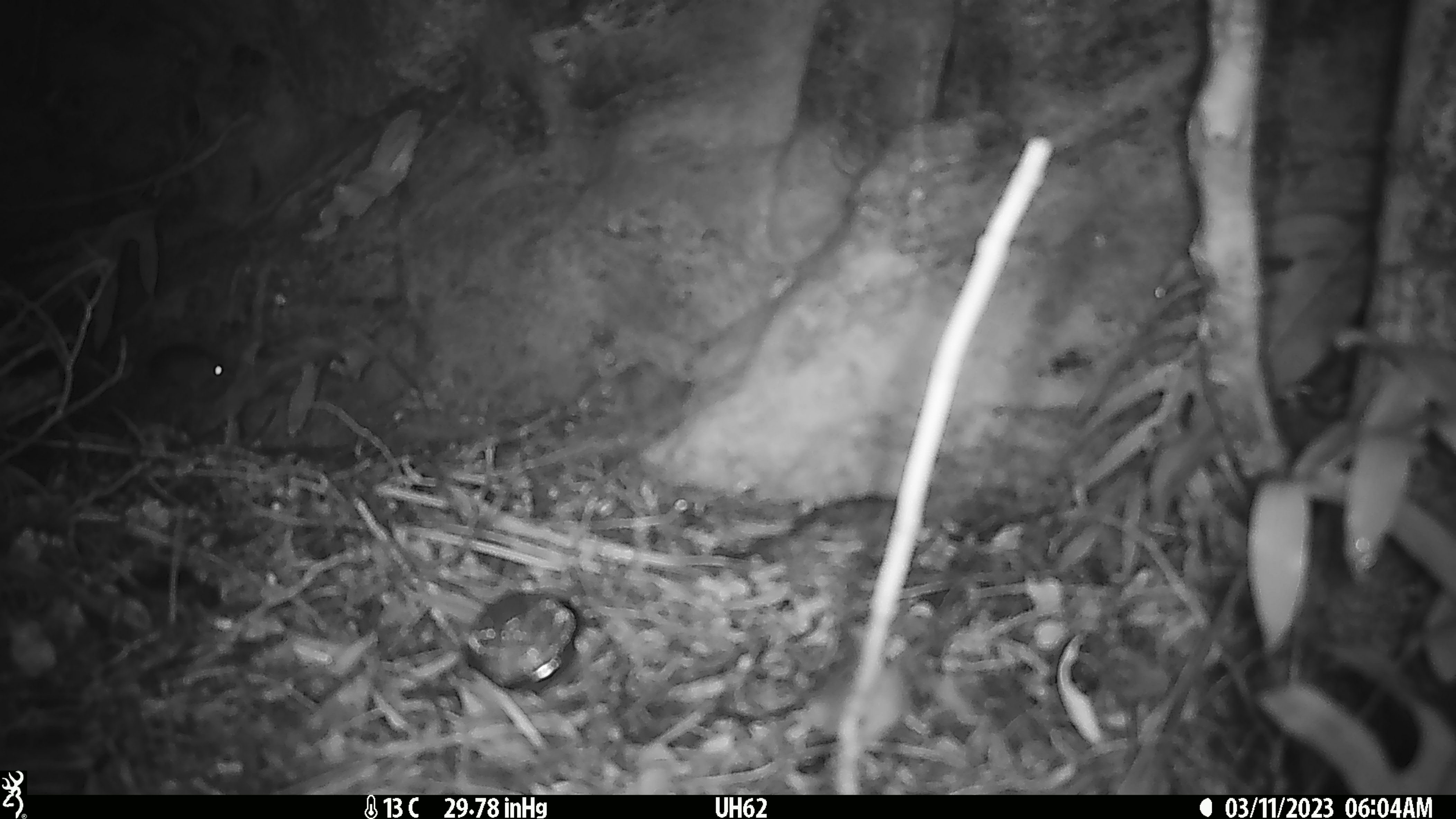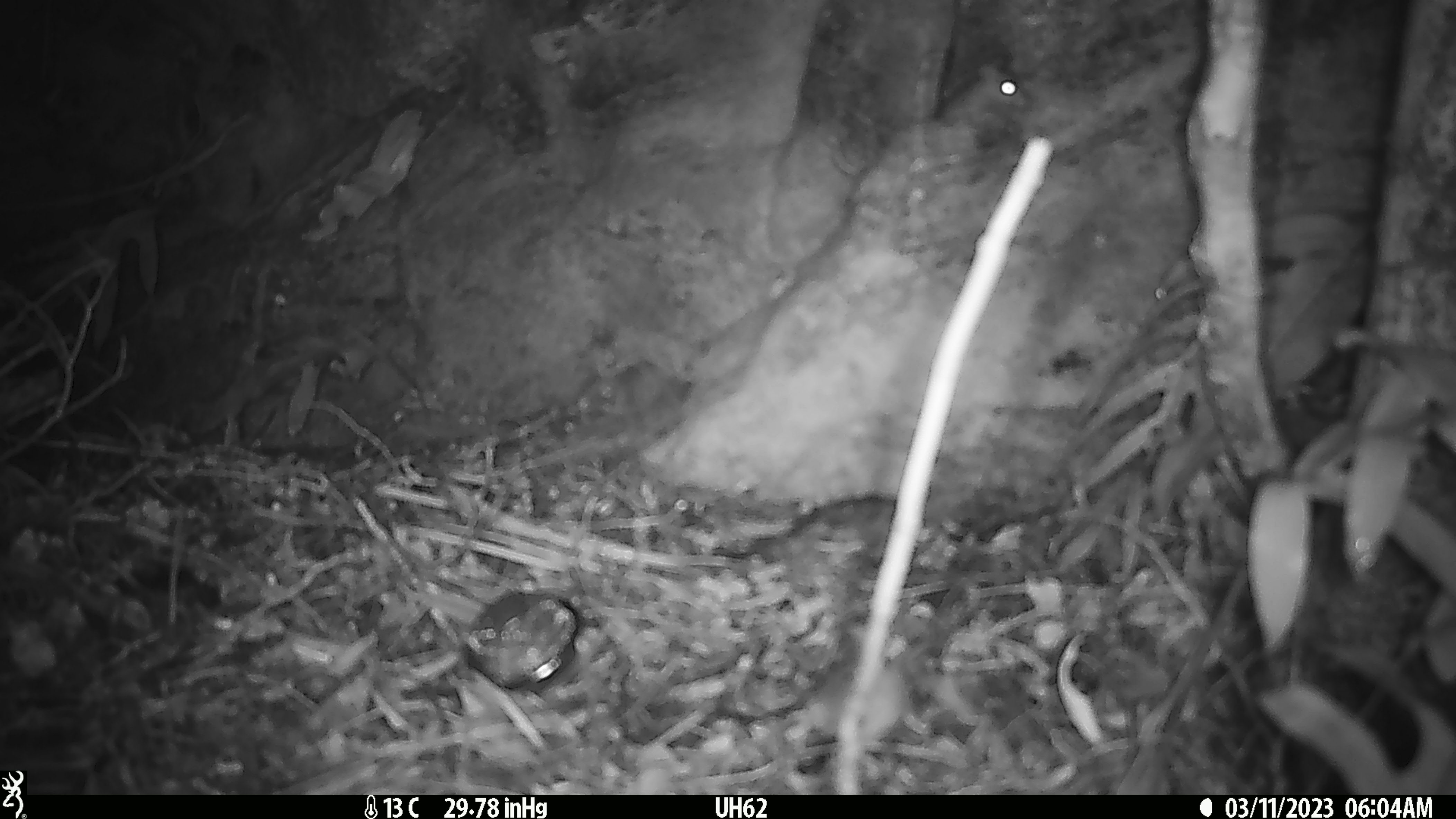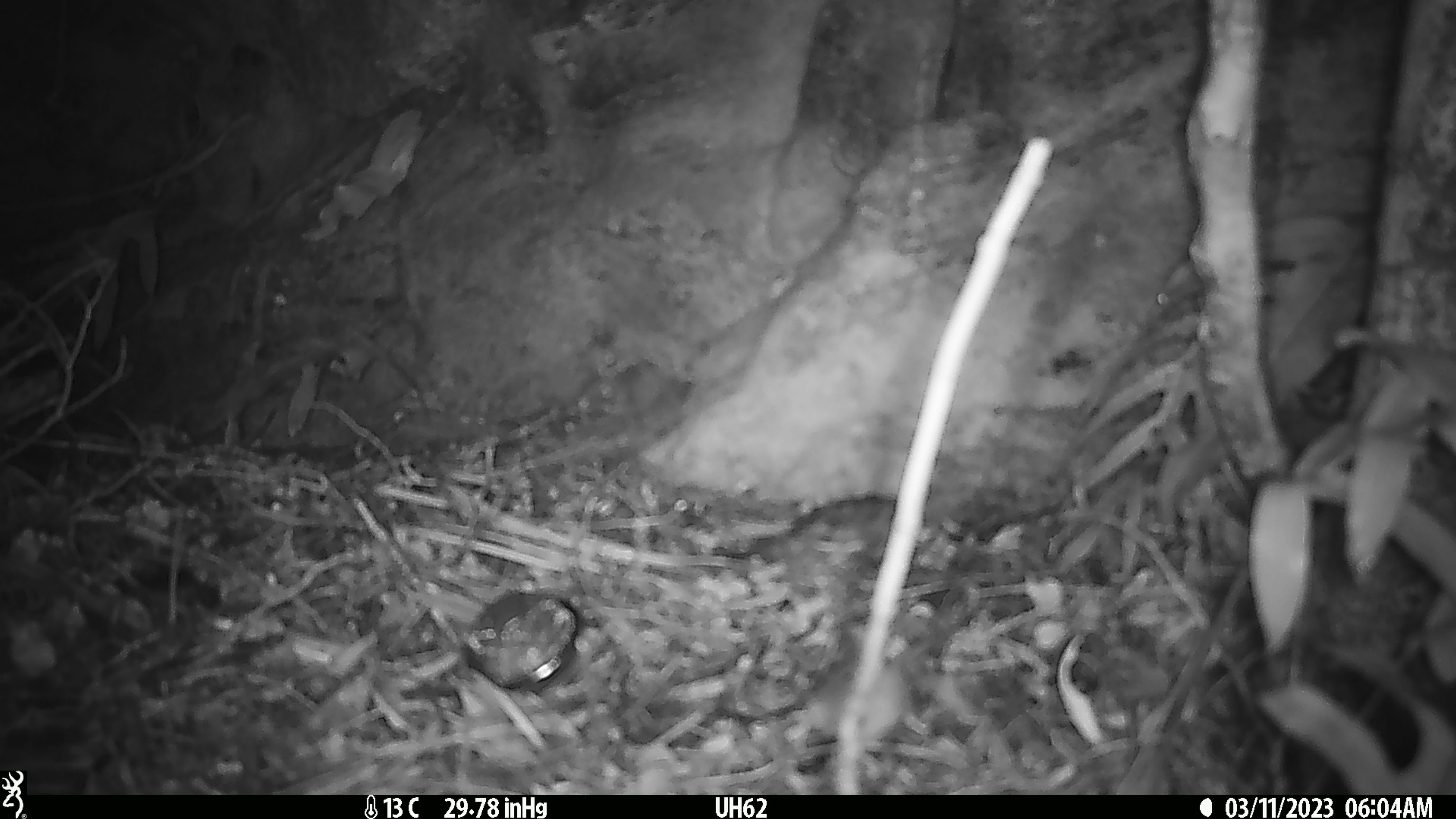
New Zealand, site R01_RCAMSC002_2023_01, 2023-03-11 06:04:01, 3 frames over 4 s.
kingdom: Animalia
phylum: Chordata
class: Mammalia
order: Rodentia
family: Muridae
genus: Mus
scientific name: Mus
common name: mouse